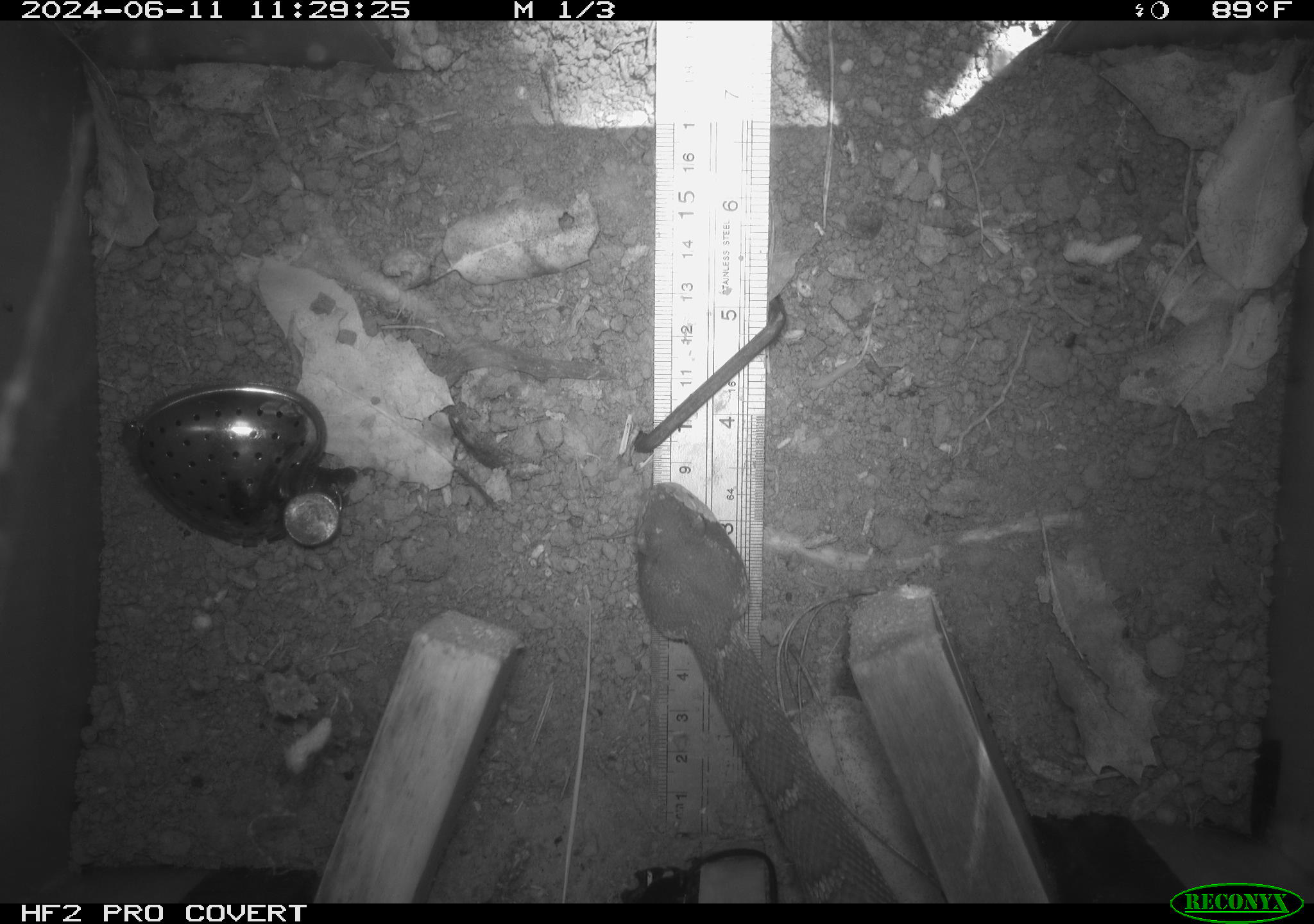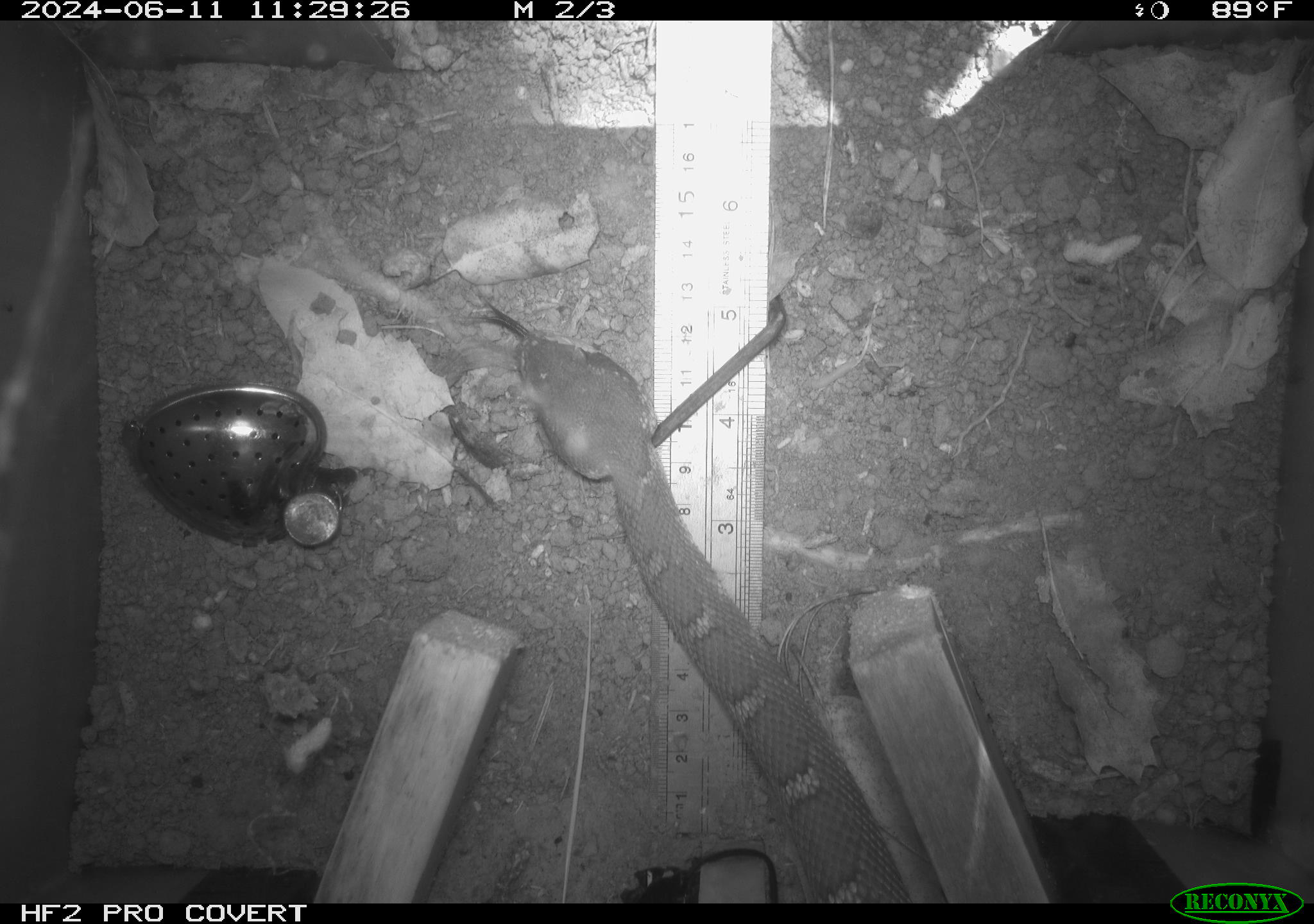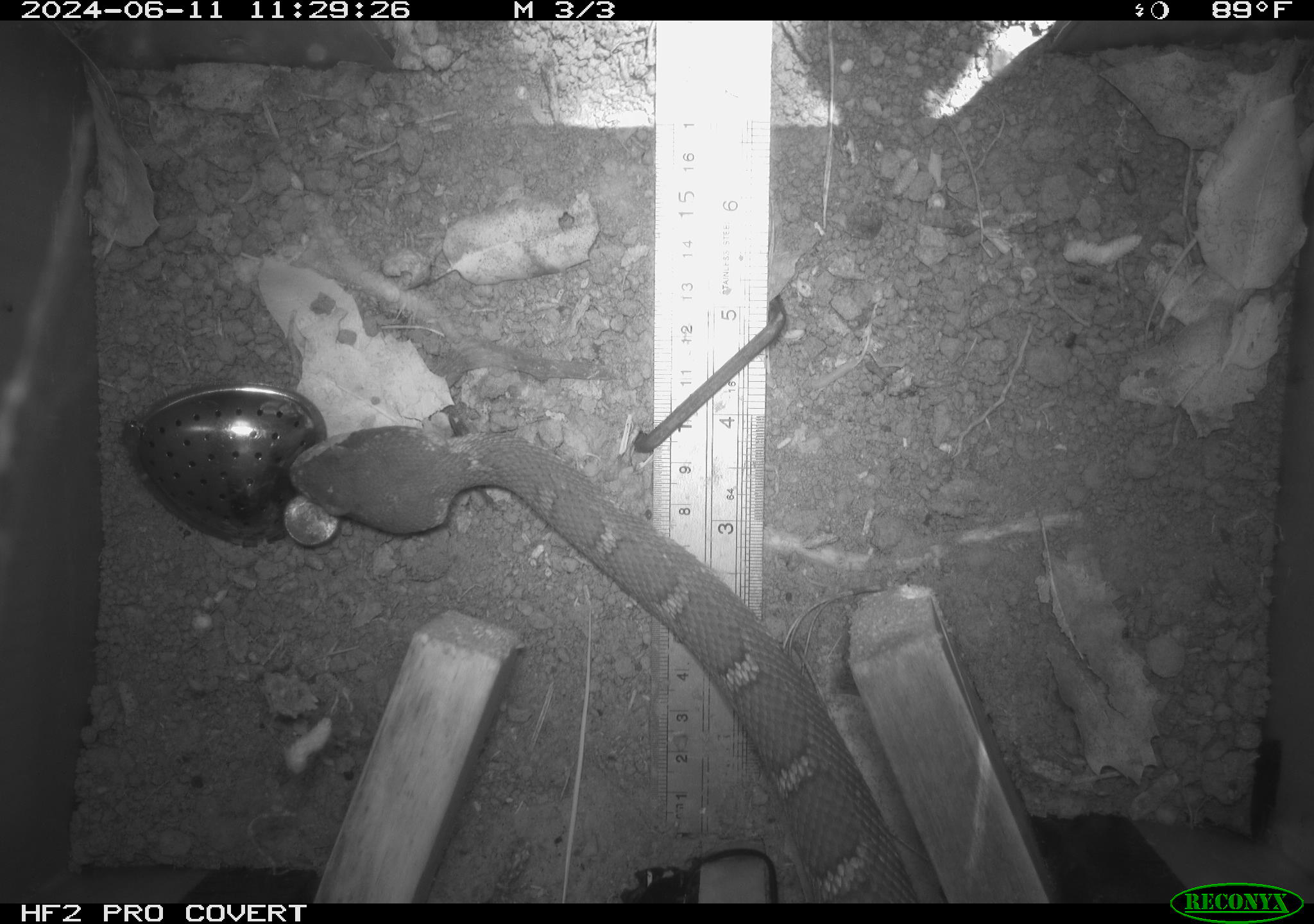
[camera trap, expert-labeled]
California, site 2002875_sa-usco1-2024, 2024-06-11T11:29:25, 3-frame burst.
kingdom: Animalia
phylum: Chordata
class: Reptilia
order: Squamata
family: Viperidae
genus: Crotalus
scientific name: Crotalus oreganus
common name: western rattlesnake